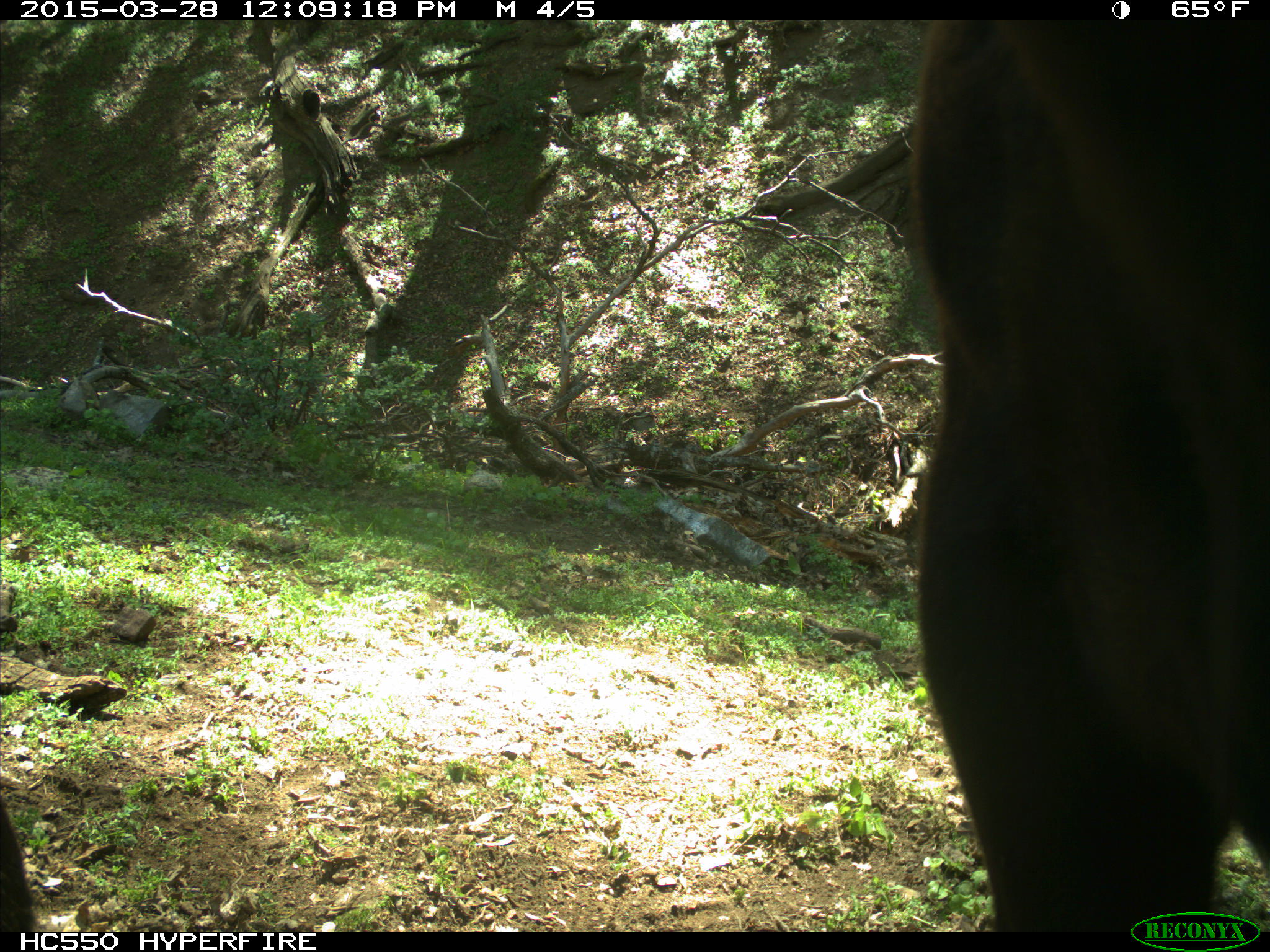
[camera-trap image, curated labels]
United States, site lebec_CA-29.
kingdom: Animalia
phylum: Chordata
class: Mammalia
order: Artiodactyla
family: Bovidae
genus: Bos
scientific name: Bos taurus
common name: domestic cow